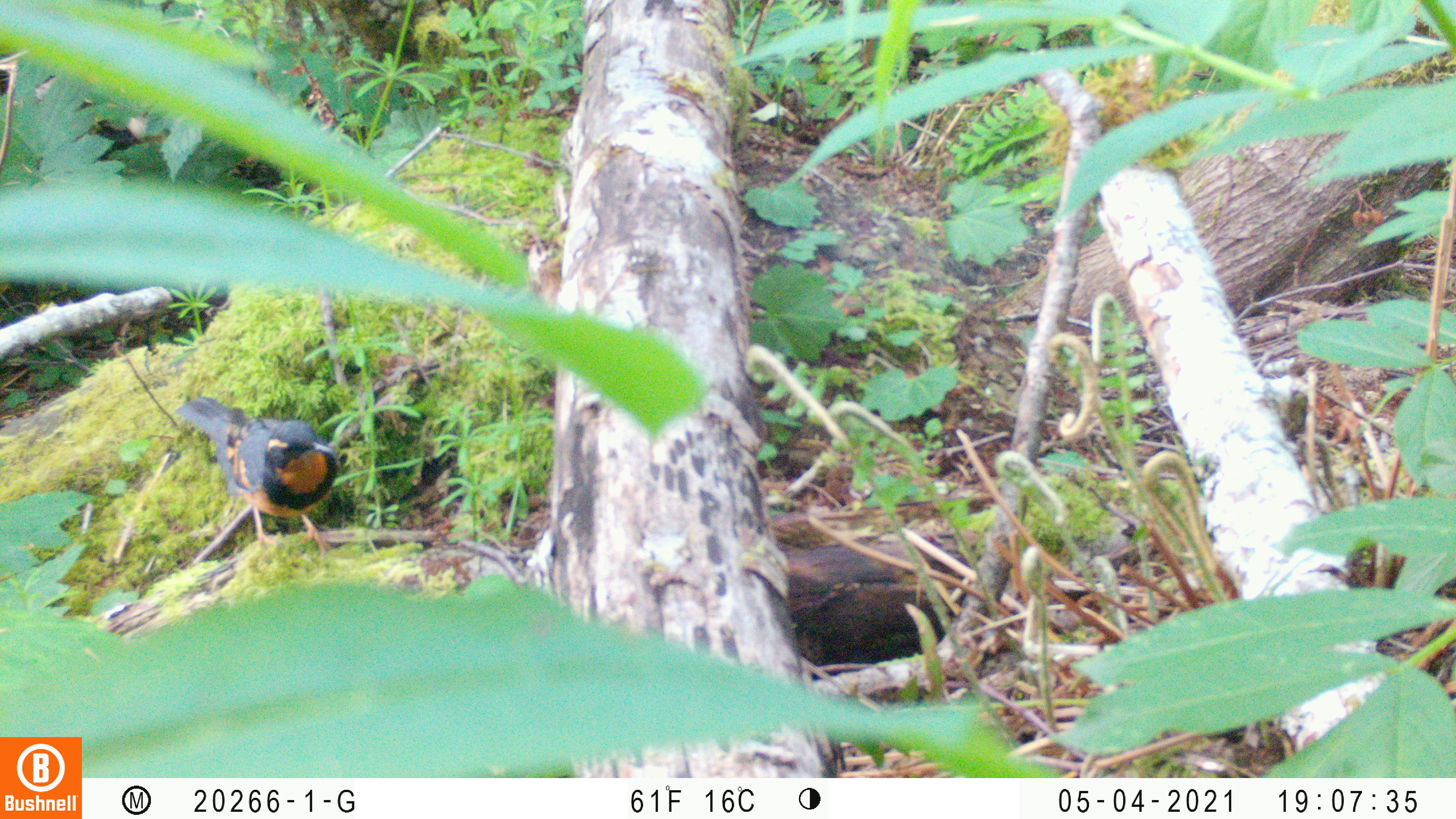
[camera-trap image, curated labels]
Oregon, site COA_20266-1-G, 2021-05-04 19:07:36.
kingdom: Animalia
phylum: Chordata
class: Aves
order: Passeriformes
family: Turdidae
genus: Ixoreus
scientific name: Ixoreus naevius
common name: varied thrush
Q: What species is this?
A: Varied thrush (Ixoreus naevius).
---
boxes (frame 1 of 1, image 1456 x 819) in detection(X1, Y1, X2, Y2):
varied thrush: detection(162, 378, 363, 572)